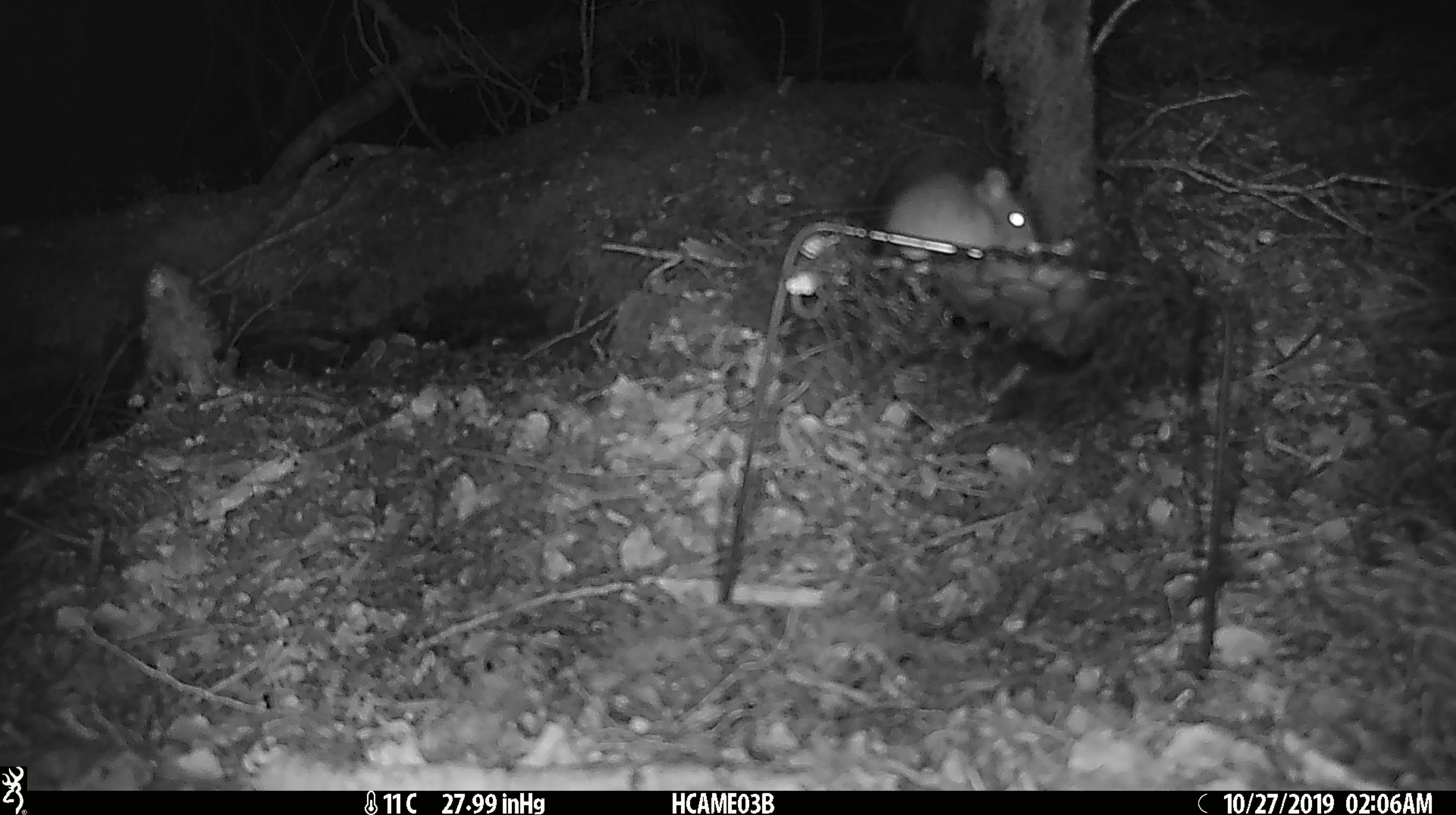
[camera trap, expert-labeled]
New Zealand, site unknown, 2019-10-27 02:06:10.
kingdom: Animalia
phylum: Chordata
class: Mammalia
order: Rodentia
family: Muridae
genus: Mus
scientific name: Mus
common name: mouse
Mouse (Mus).